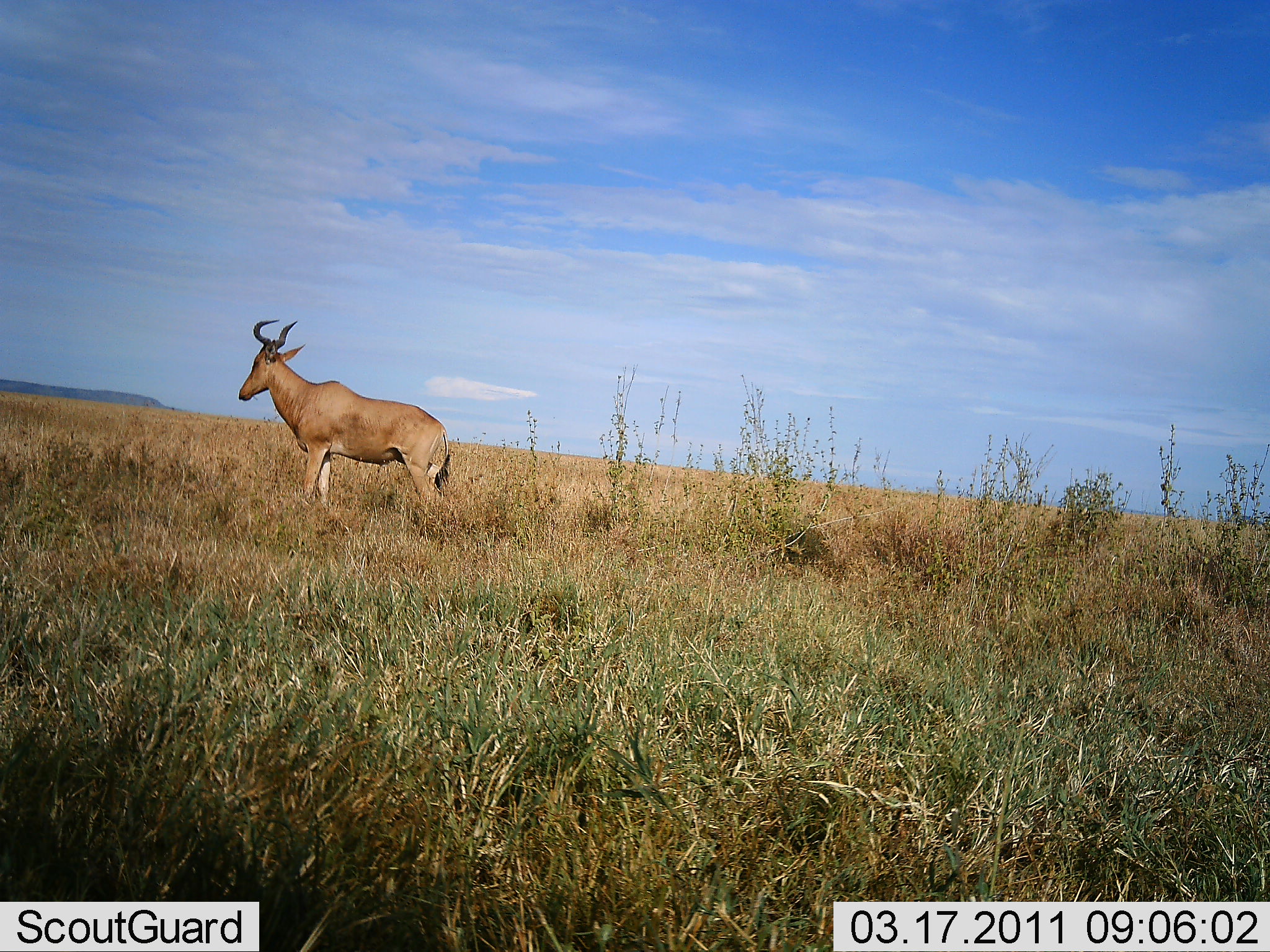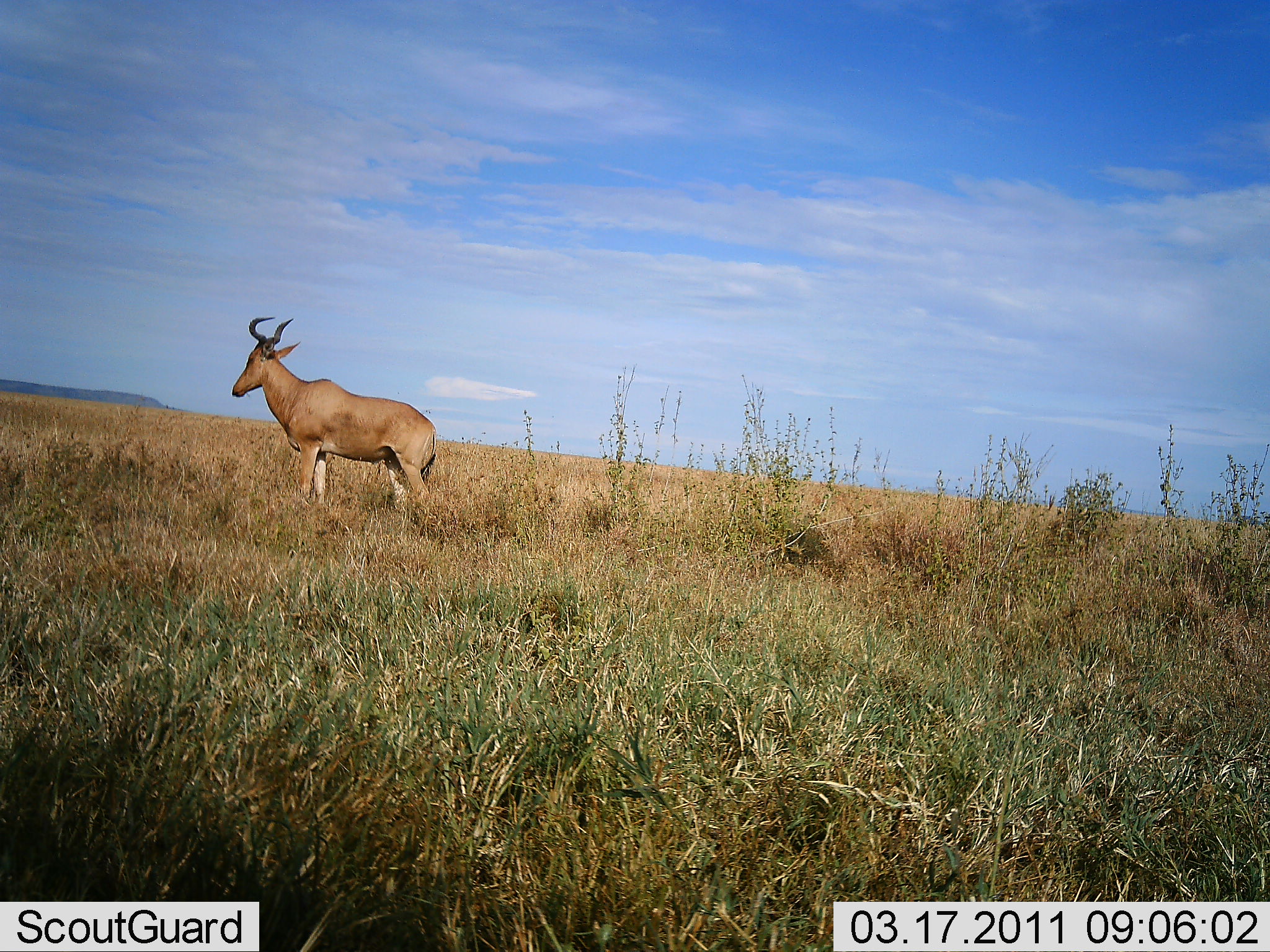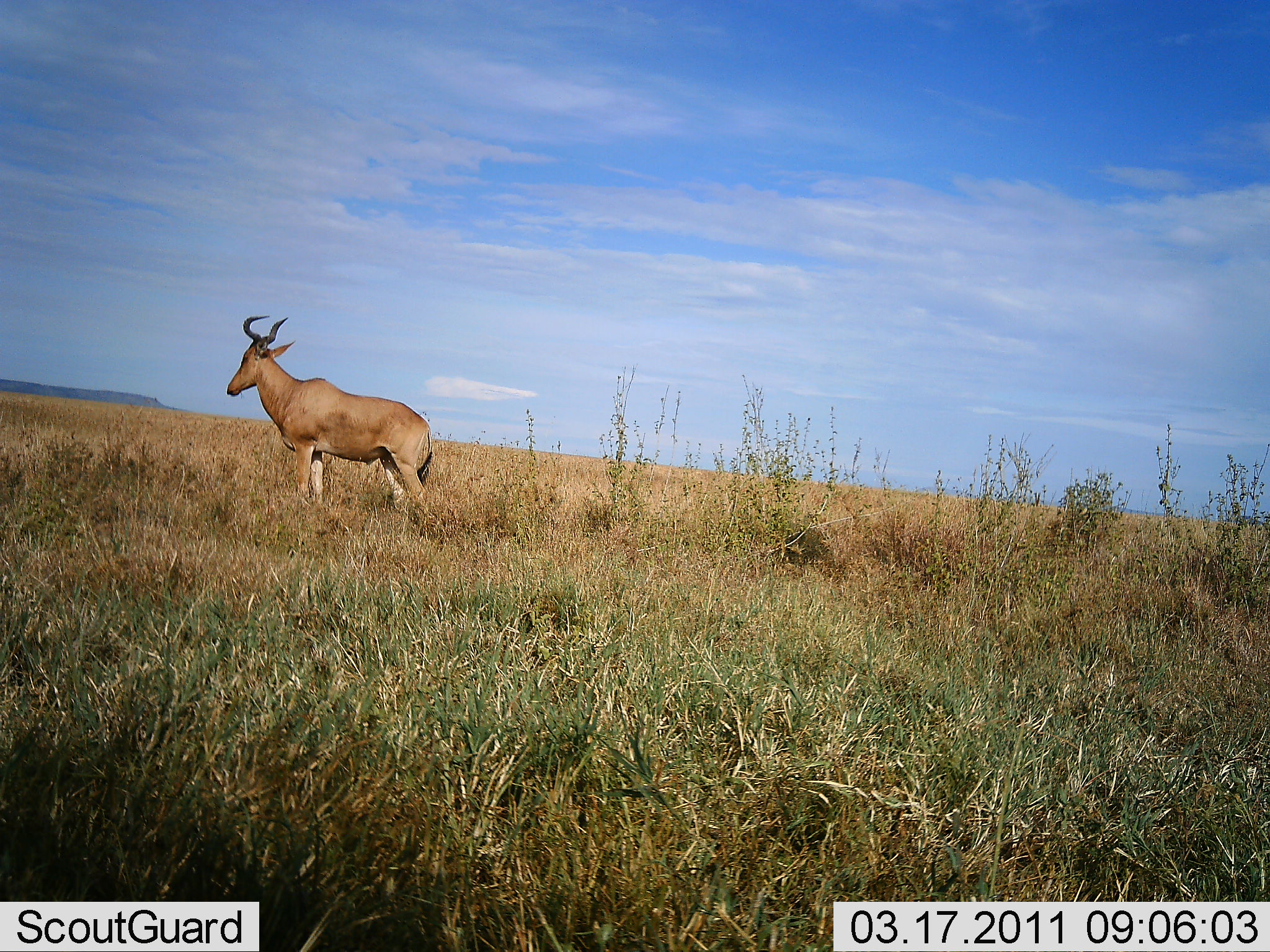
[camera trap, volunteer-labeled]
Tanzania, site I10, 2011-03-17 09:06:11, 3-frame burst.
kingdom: Animalia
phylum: Chordata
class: Mammalia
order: Artiodactyla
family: Bovidae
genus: Alcelaphus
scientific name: Alcelaphus buselaphus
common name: hartebeest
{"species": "hartebeest (Alcelaphus buselaphus)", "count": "1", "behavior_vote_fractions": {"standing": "90%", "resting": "0%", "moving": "10%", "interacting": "0%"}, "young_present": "0%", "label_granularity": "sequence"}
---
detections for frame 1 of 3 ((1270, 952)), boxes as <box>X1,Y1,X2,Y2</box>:
animal: <box>237,320,451,524</box>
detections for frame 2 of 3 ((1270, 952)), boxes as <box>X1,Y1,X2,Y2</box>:
animal: <box>231,316,441,536</box>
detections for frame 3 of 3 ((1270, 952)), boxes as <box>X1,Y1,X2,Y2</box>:
animal: <box>225,314,440,532</box>